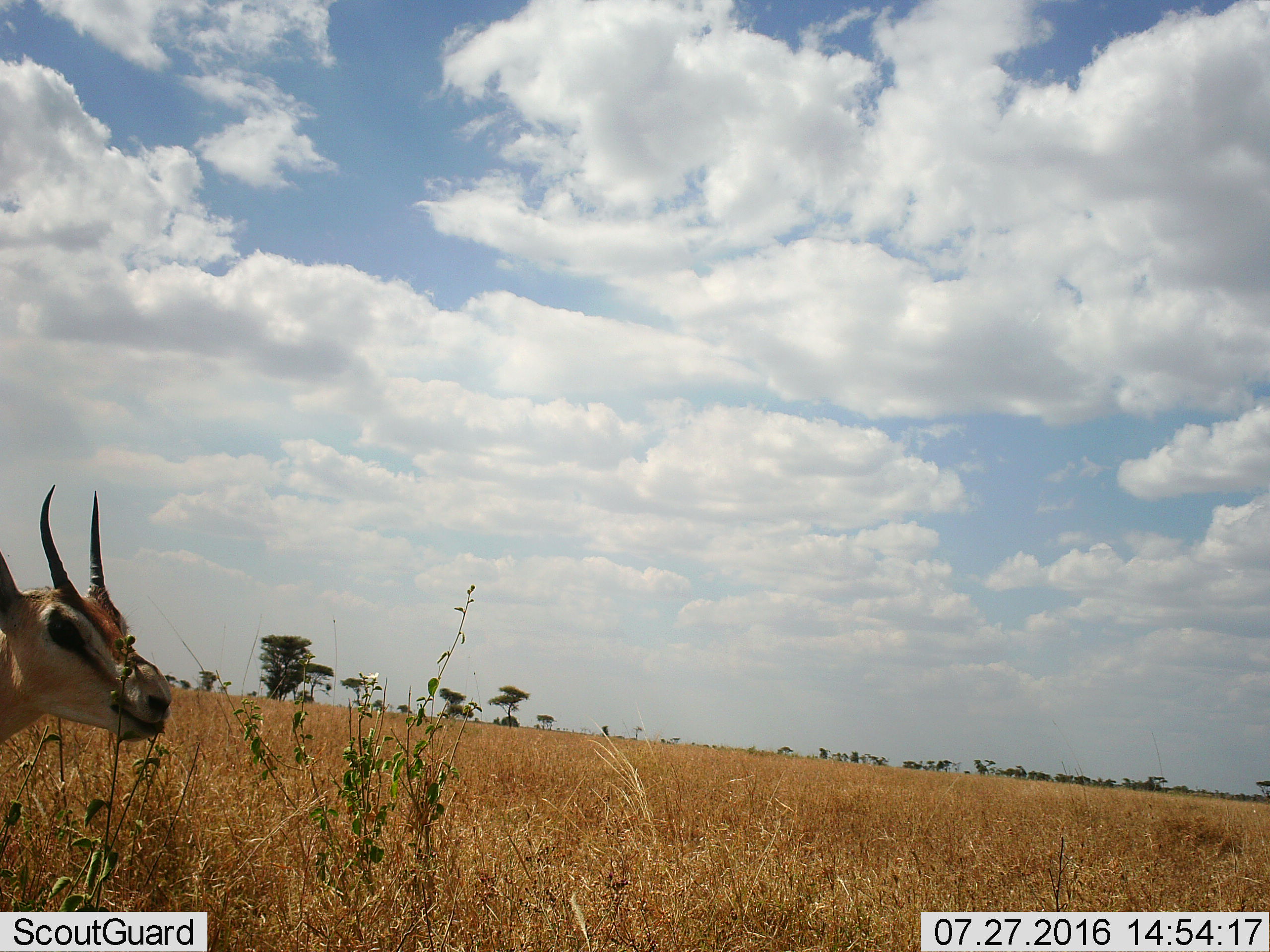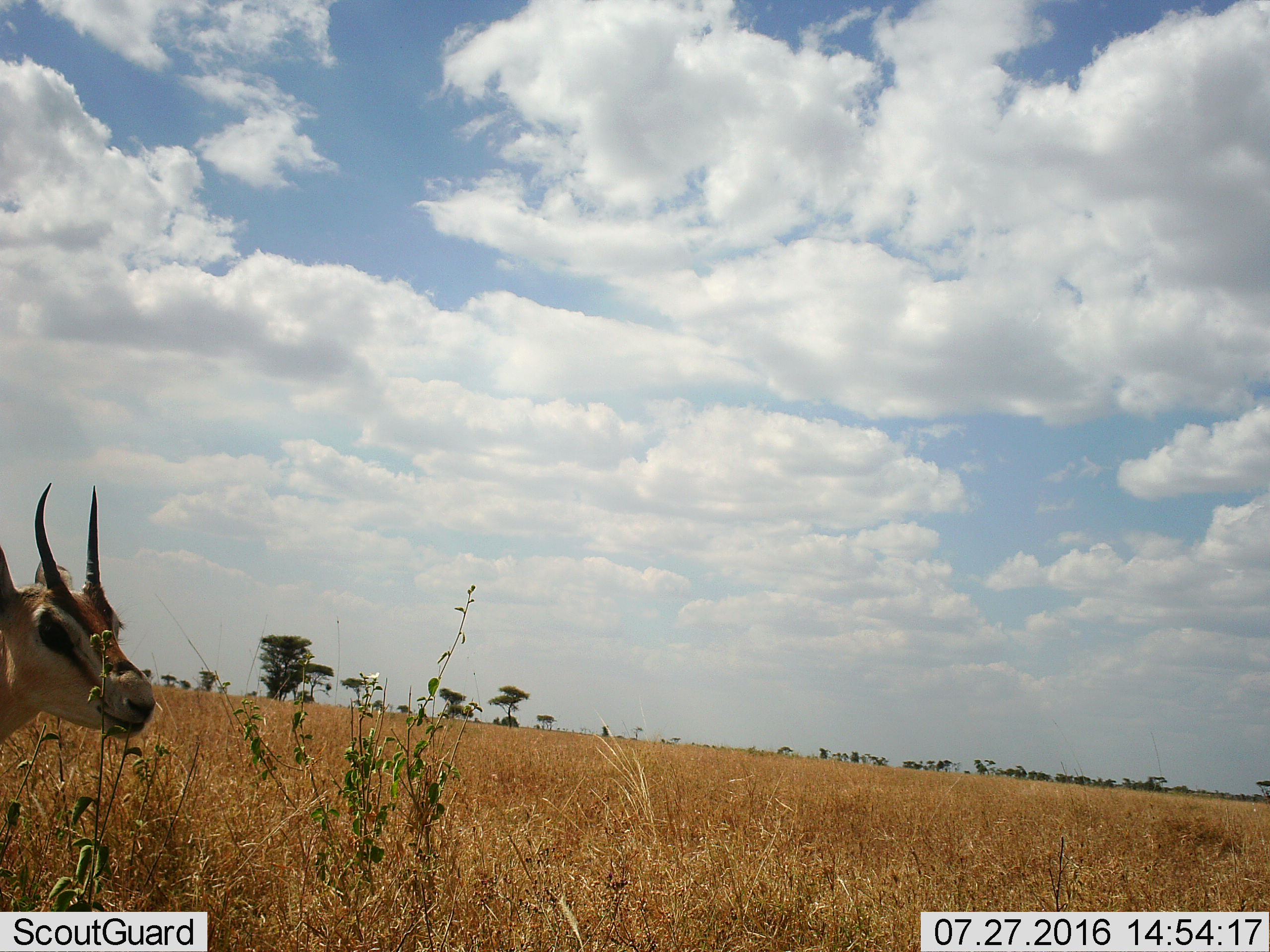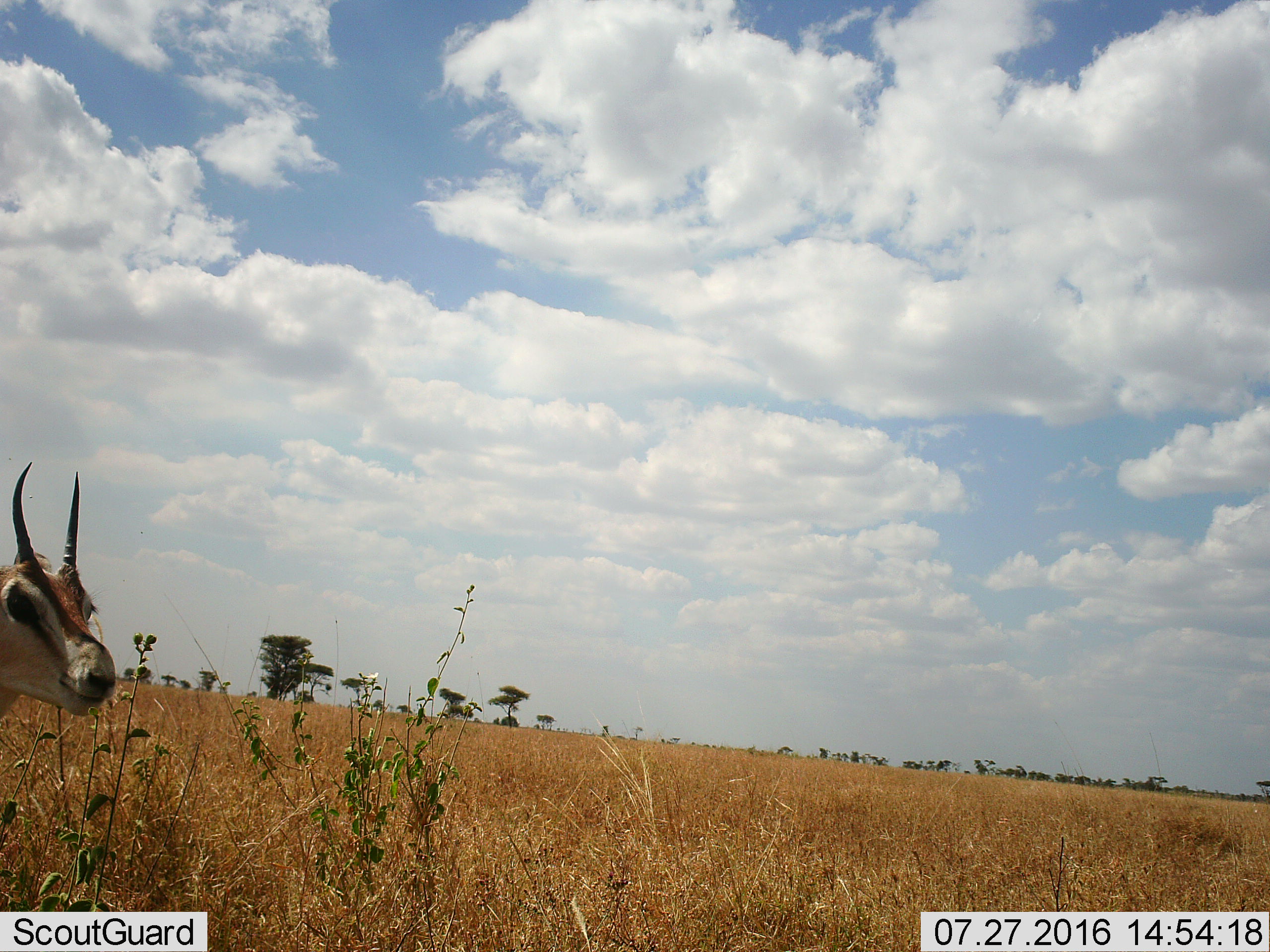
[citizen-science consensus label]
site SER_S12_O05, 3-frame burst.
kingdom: Animalia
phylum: Chordata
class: Mammalia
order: Artiodactyla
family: Bovidae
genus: Eudorcas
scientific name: Eudorcas thomsonii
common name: thomson's gazelle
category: gazellethomsons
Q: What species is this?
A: Gazellethomsons (thomson's gazelle) (Eudorcas thomsonii).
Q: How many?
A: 1.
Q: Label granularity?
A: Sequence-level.